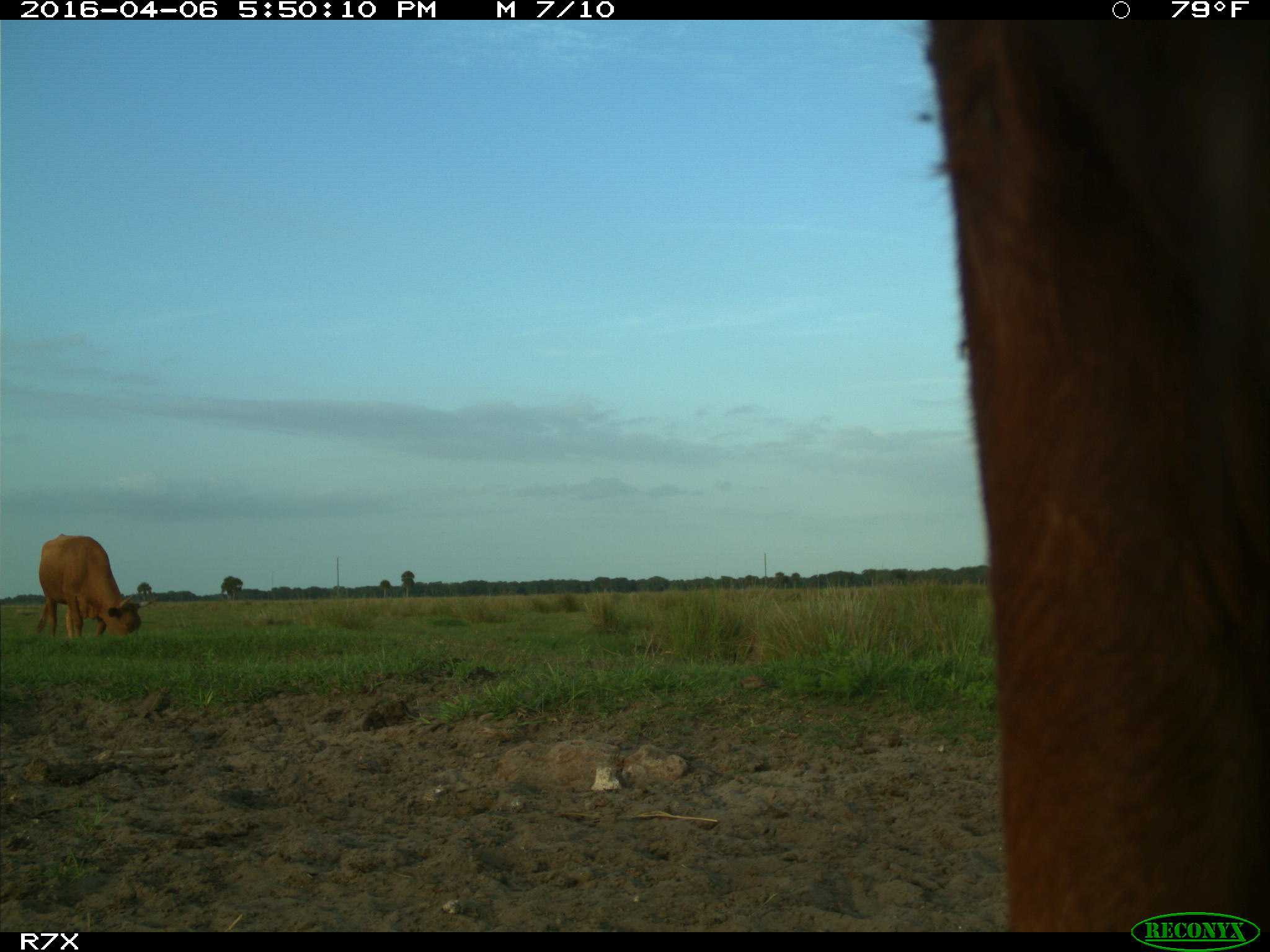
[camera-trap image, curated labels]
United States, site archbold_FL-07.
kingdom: Animalia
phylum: Chordata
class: Mammalia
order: Artiodactyla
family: Bovidae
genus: Bos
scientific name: Bos taurus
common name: domestic cow